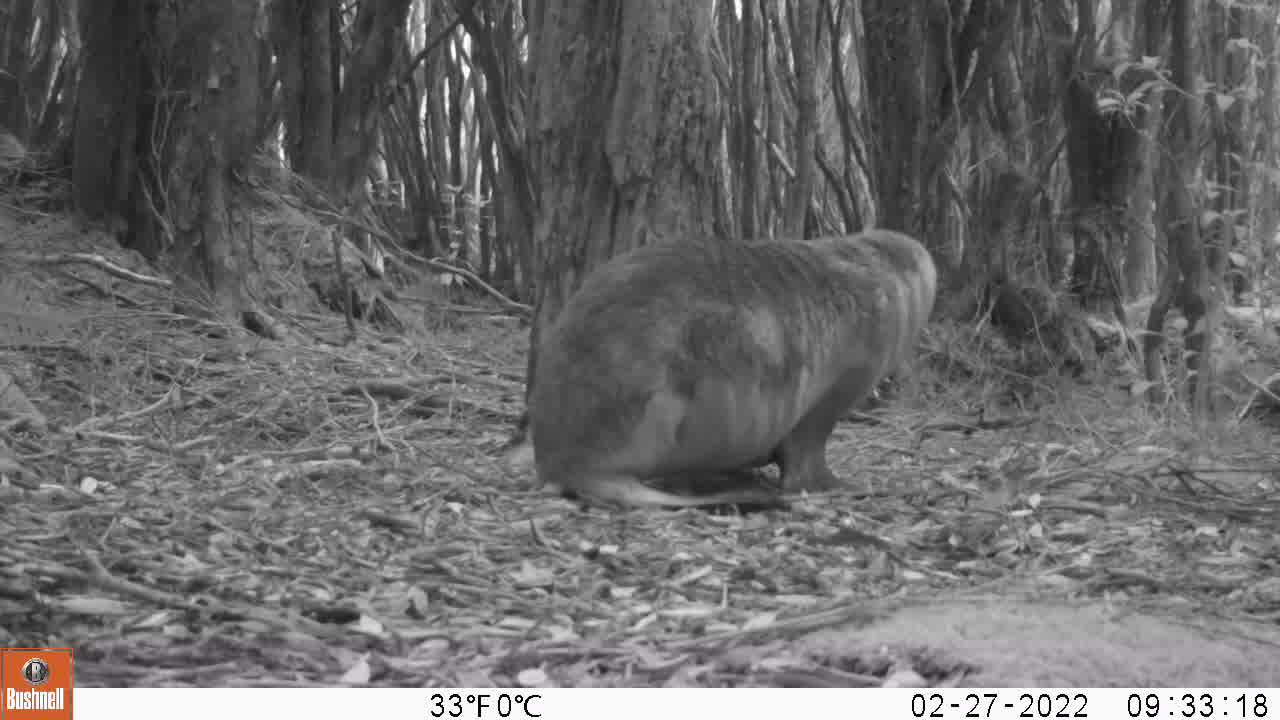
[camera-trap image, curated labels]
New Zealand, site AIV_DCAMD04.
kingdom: Animalia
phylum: Chordata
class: Mammalia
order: Carnivora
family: Otariidae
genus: Phocarctos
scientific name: Phocarctos hookeri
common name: new zealand sea lion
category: sealion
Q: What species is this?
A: Sealion (new zealand sea lion) (Phocarctos hookeri).